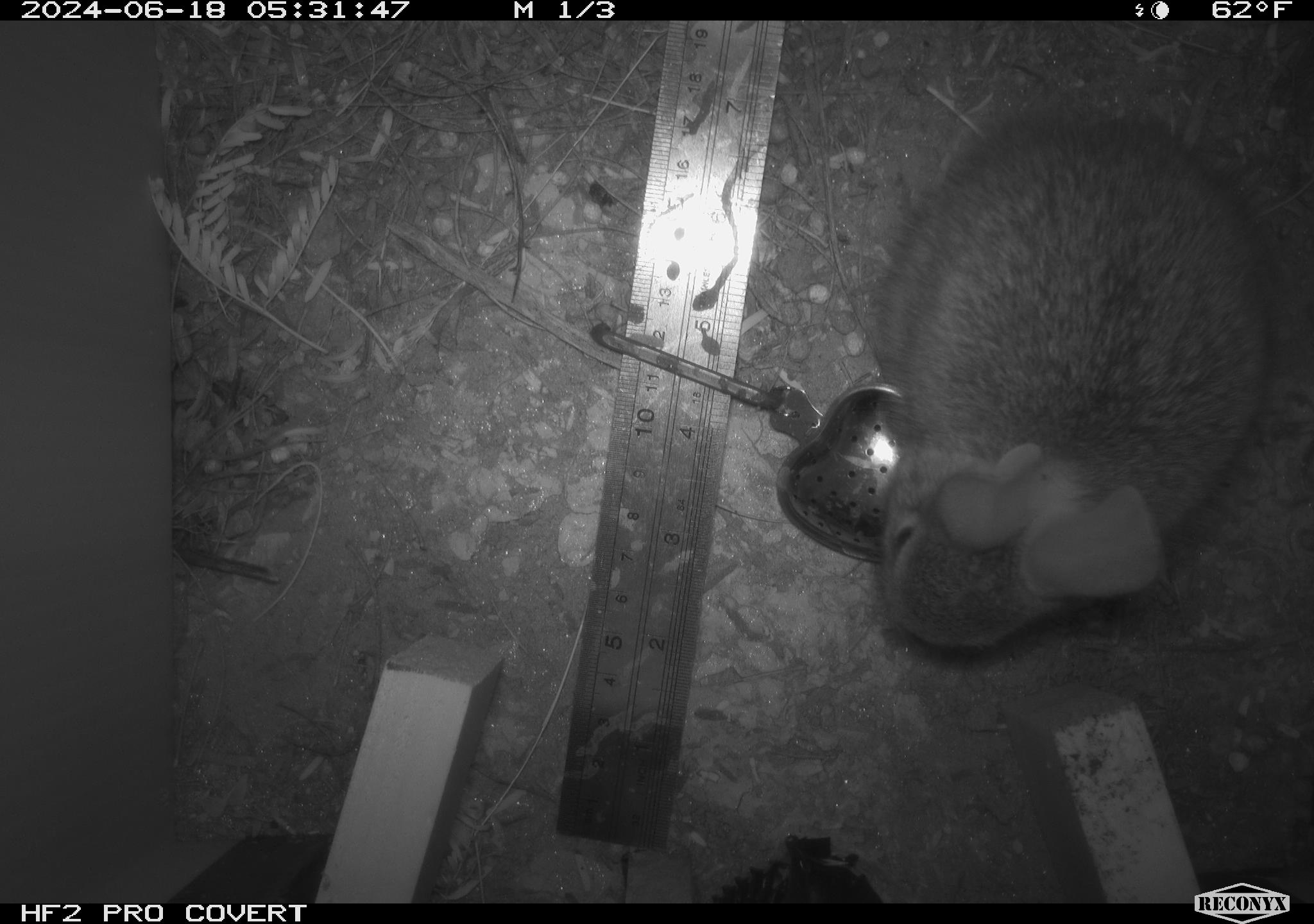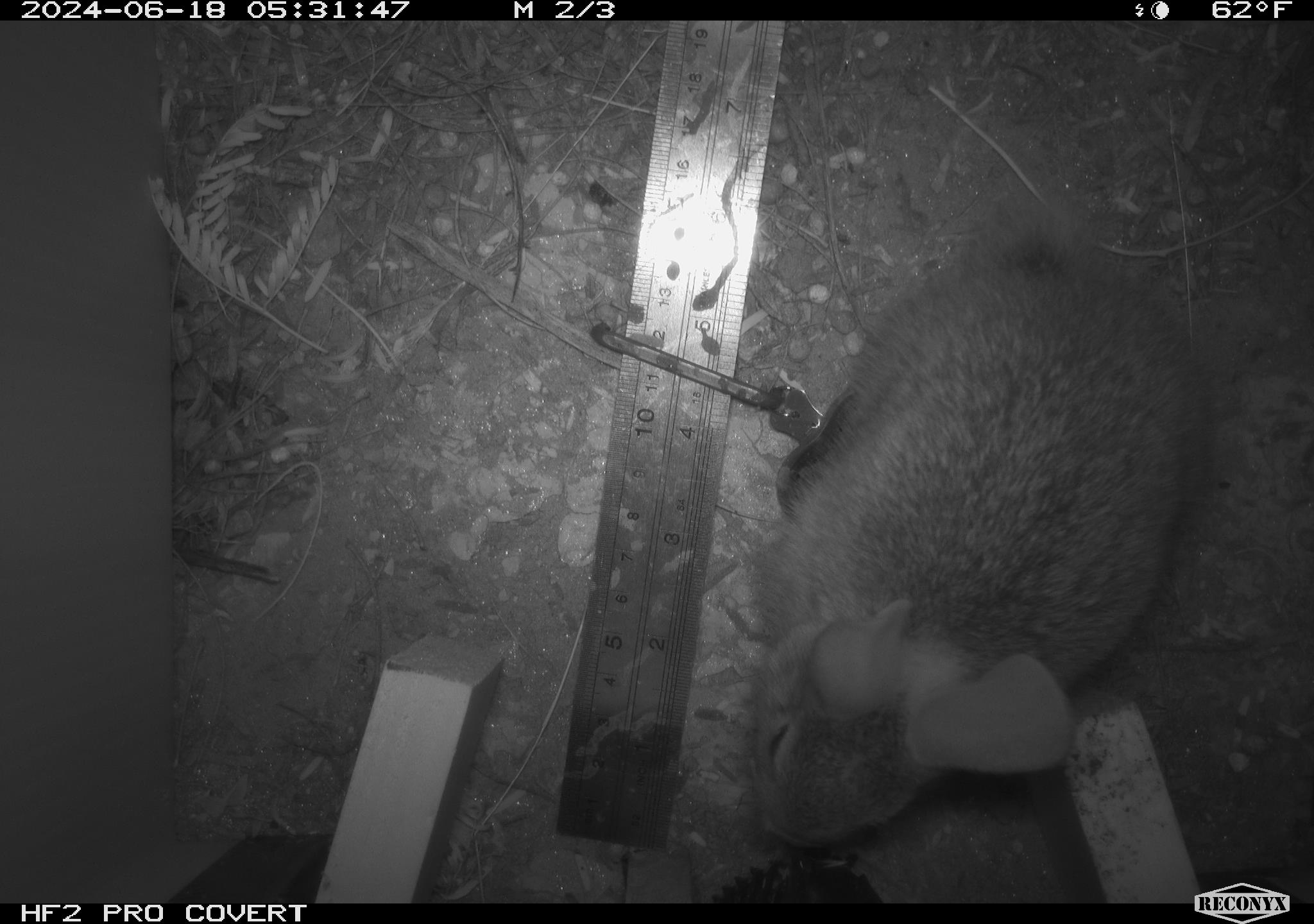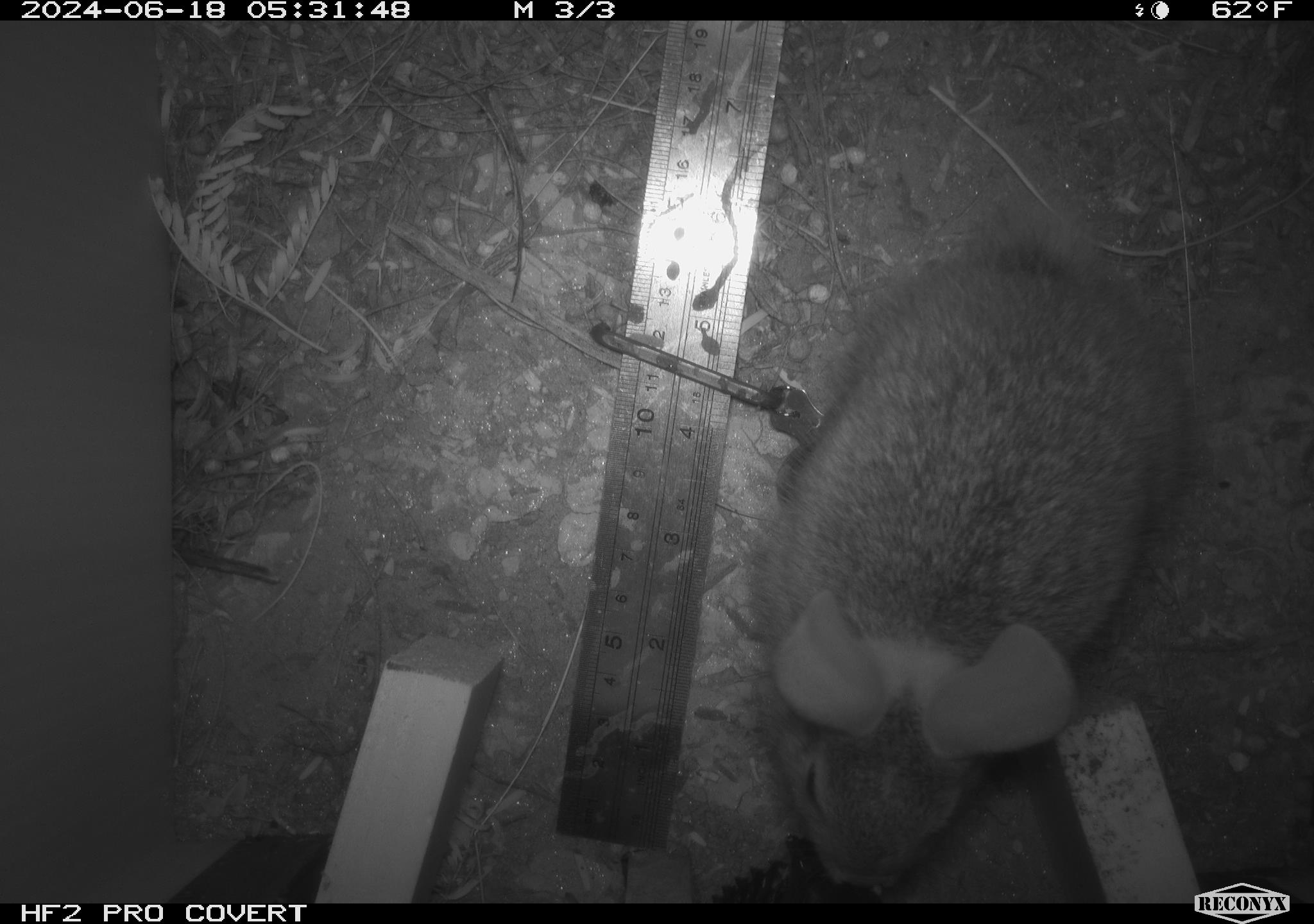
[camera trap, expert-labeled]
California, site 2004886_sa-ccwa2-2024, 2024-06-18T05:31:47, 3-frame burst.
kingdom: Animalia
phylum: Chordata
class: Mammalia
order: Lagomorpha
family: Leporidae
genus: Sylvilagus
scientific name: Sylvilagus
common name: cottontail rabbits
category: sylvilagus species